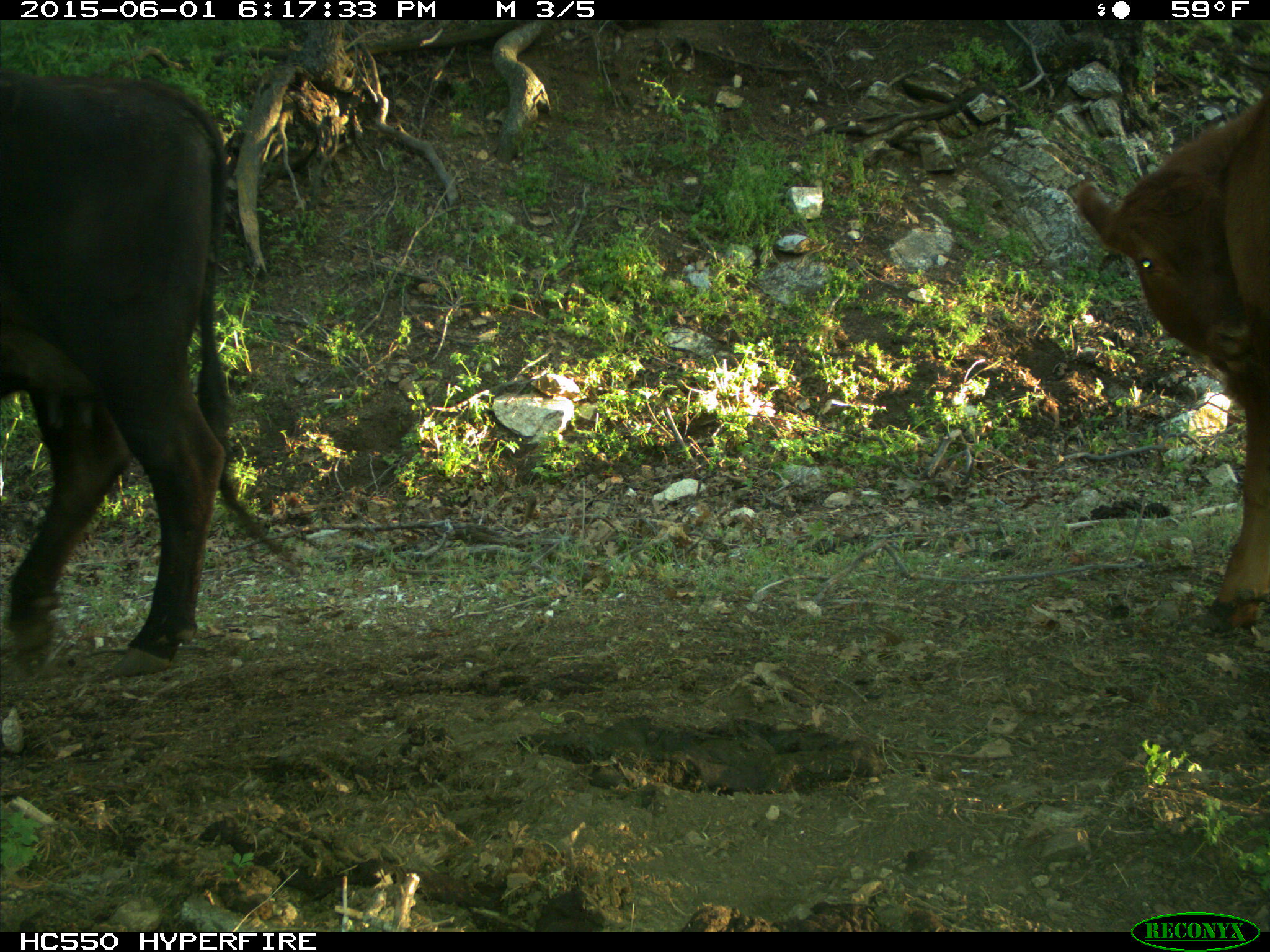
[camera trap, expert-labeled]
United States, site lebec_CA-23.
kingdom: Animalia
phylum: Chordata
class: Mammalia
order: Artiodactyla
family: Bovidae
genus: Bos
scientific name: Bos taurus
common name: domestic cow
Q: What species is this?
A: Bos taurus (domestic cow).